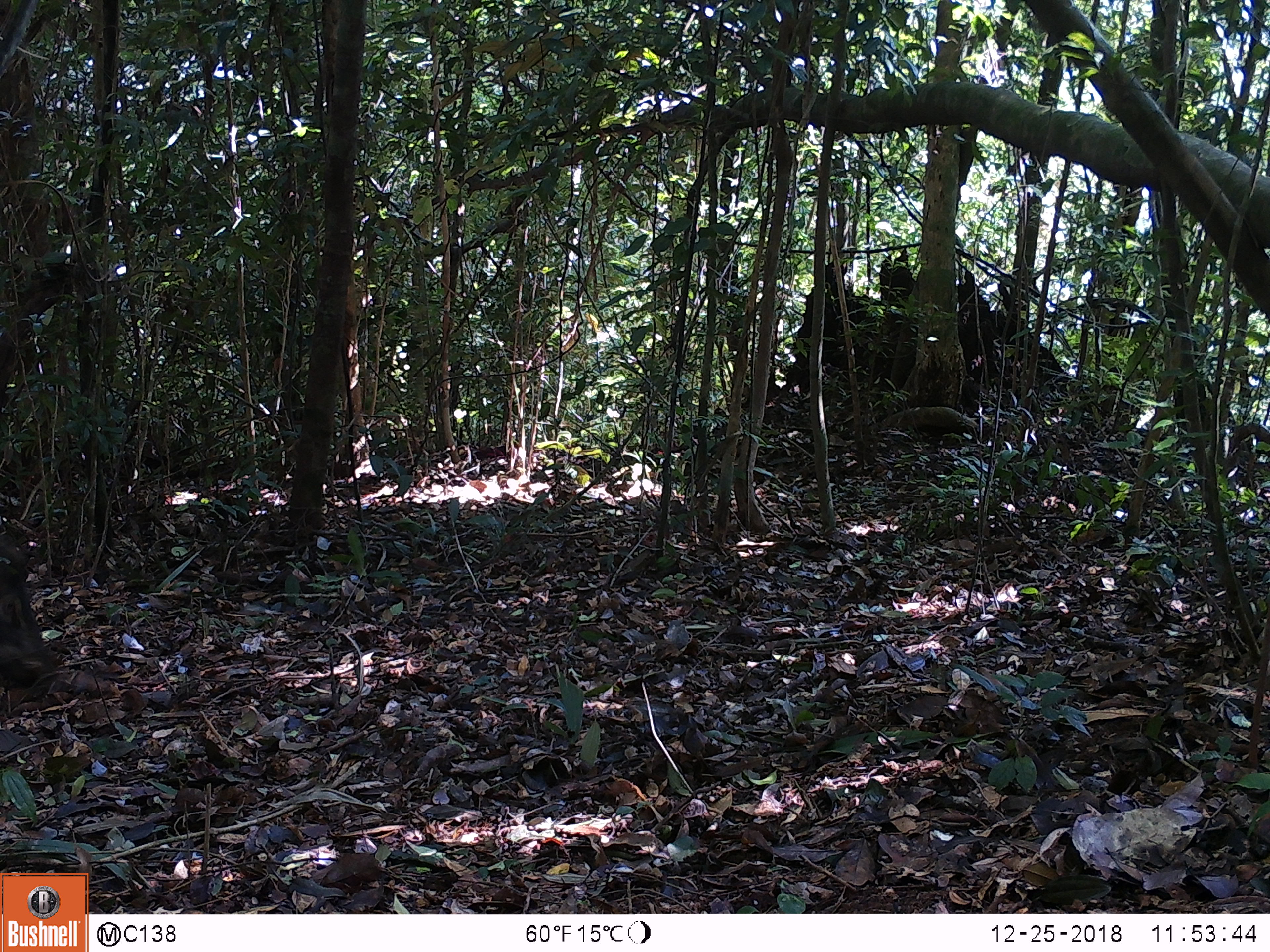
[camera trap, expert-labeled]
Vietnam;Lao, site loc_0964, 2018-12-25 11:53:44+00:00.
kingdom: Animalia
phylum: Chordata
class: Mammalia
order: Artiodactyla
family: Suidae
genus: Sus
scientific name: Sus scrofa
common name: eurasian wild pig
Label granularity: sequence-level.